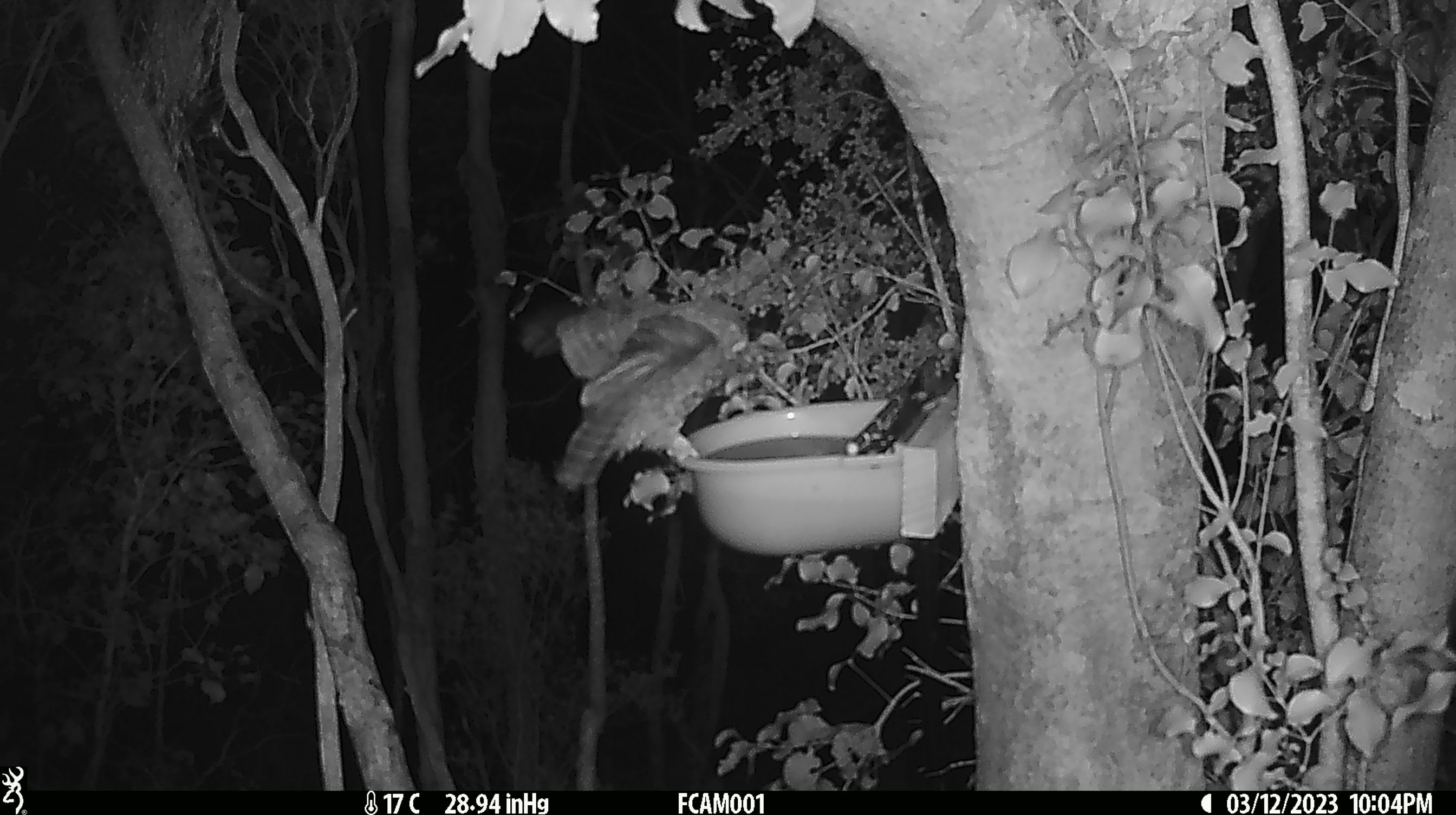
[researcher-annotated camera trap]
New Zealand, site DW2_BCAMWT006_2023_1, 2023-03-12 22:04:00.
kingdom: Animalia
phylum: Chordata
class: Aves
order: Strigiformes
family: Strigidae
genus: Ninox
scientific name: Ninox novaeseelandiae novaeseelandiae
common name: morepork